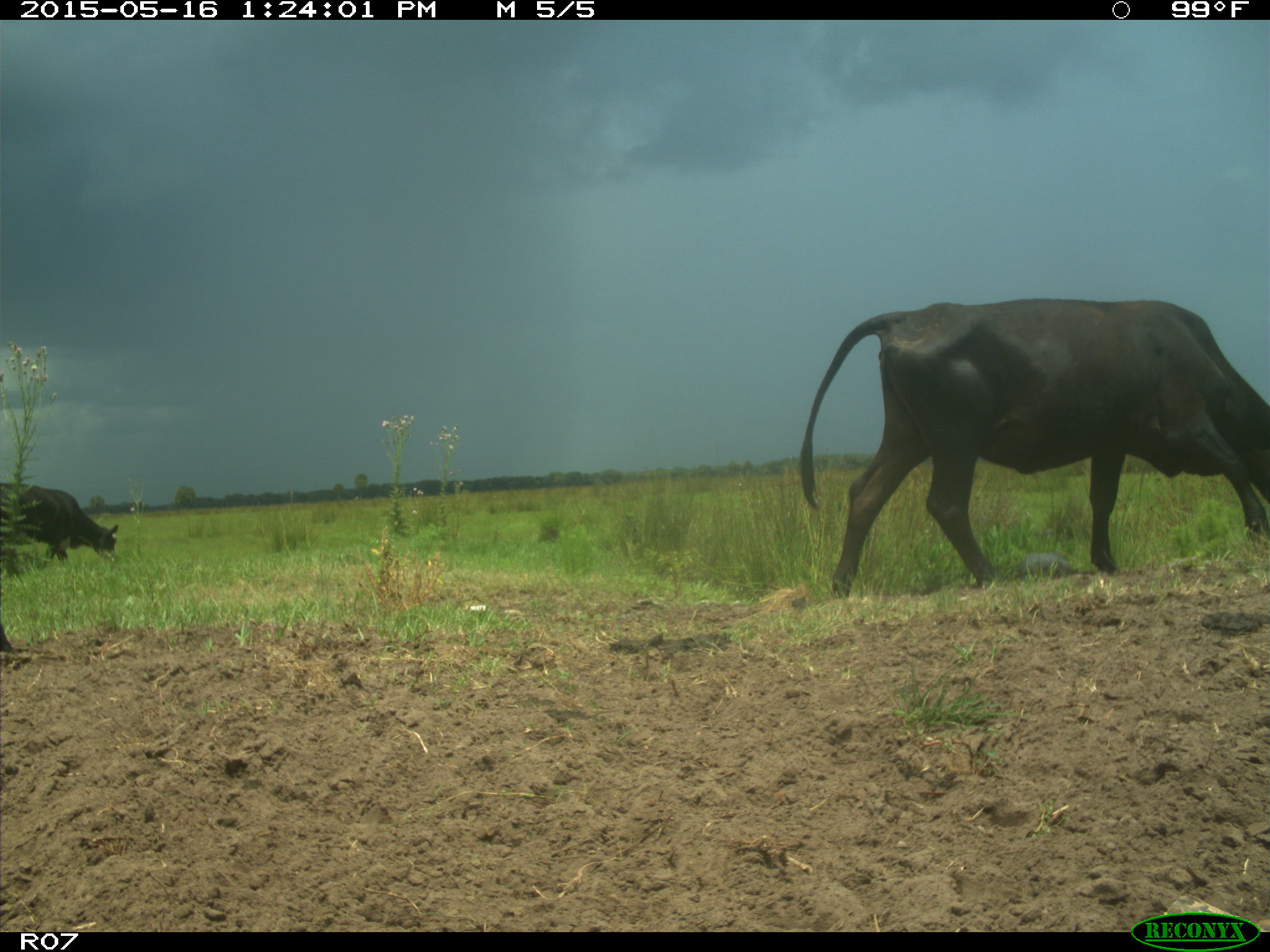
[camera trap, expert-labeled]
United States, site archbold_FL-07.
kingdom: Animalia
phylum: Chordata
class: Mammalia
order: Artiodactyla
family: Bovidae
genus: Bos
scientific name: Bos taurus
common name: domestic cow